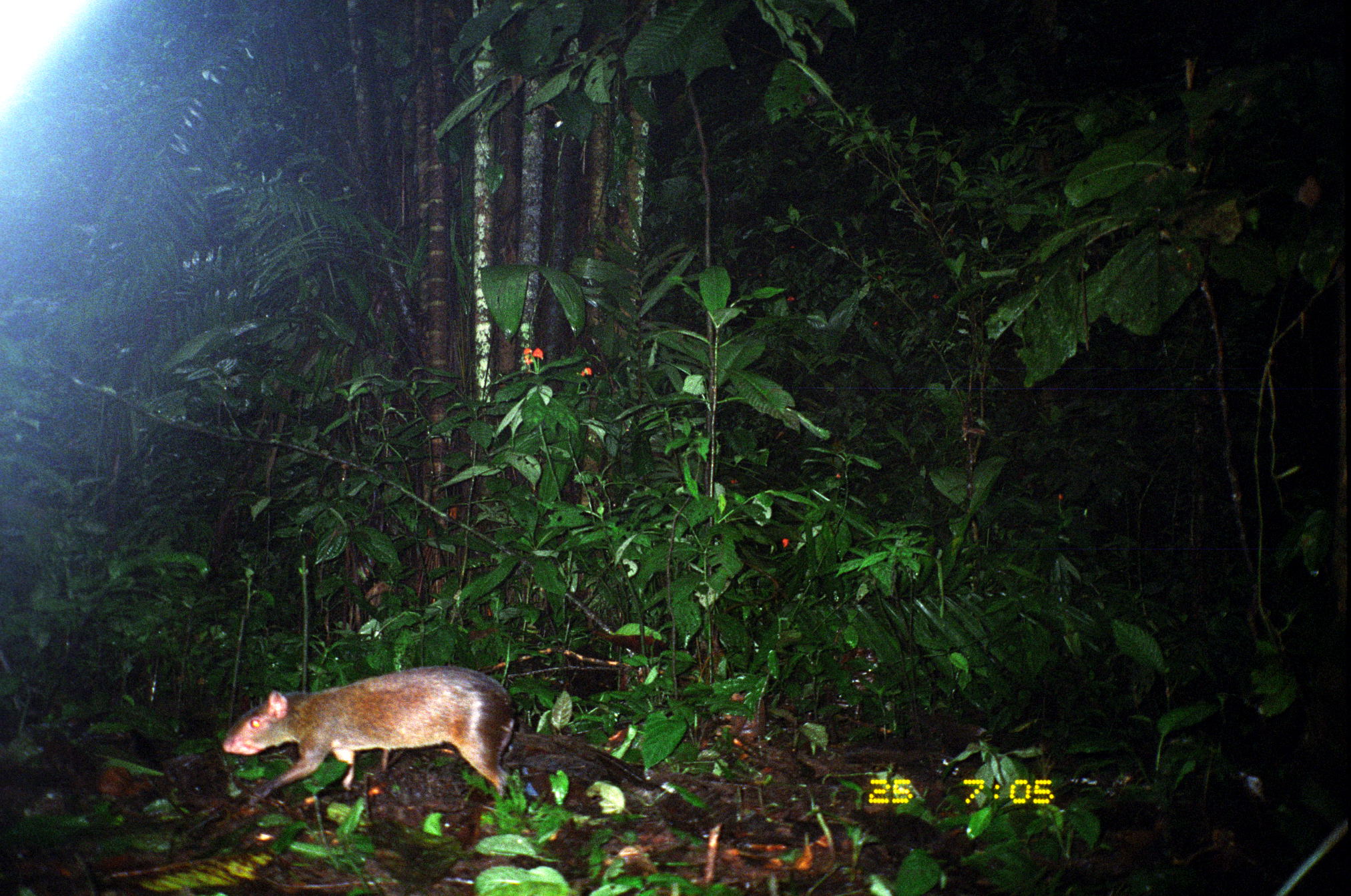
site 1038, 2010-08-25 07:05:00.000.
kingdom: Animalia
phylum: Chordata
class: Mammalia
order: Rodentia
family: Dasyproctidae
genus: Dasyprocta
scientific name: Dasyprocta punctata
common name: central american agouti